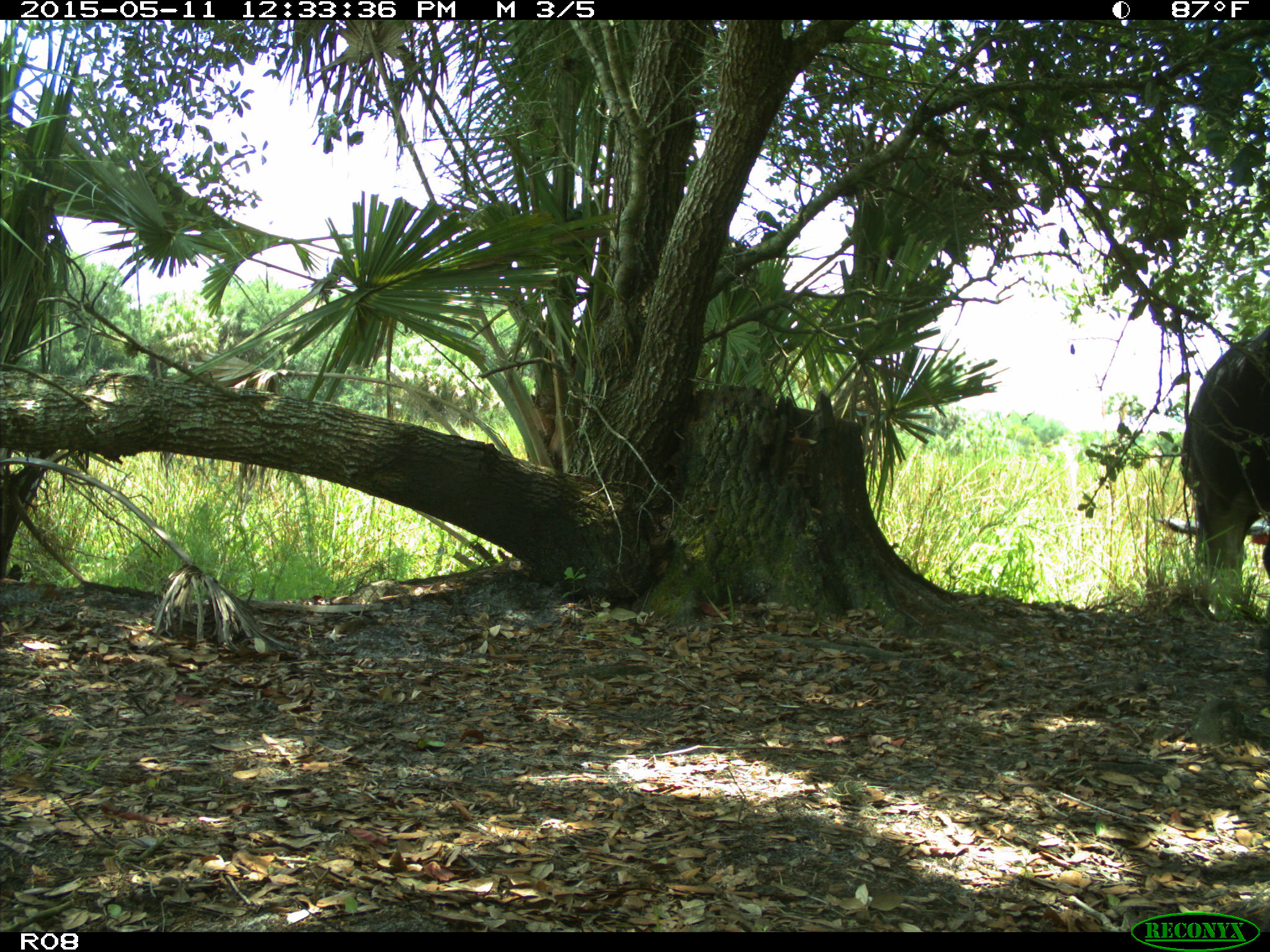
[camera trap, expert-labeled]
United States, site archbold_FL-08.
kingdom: Animalia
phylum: Chordata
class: Mammalia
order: Artiodactyla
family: Bovidae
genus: Bos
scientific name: Bos taurus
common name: domestic cow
Bos taurus (domestic cow).